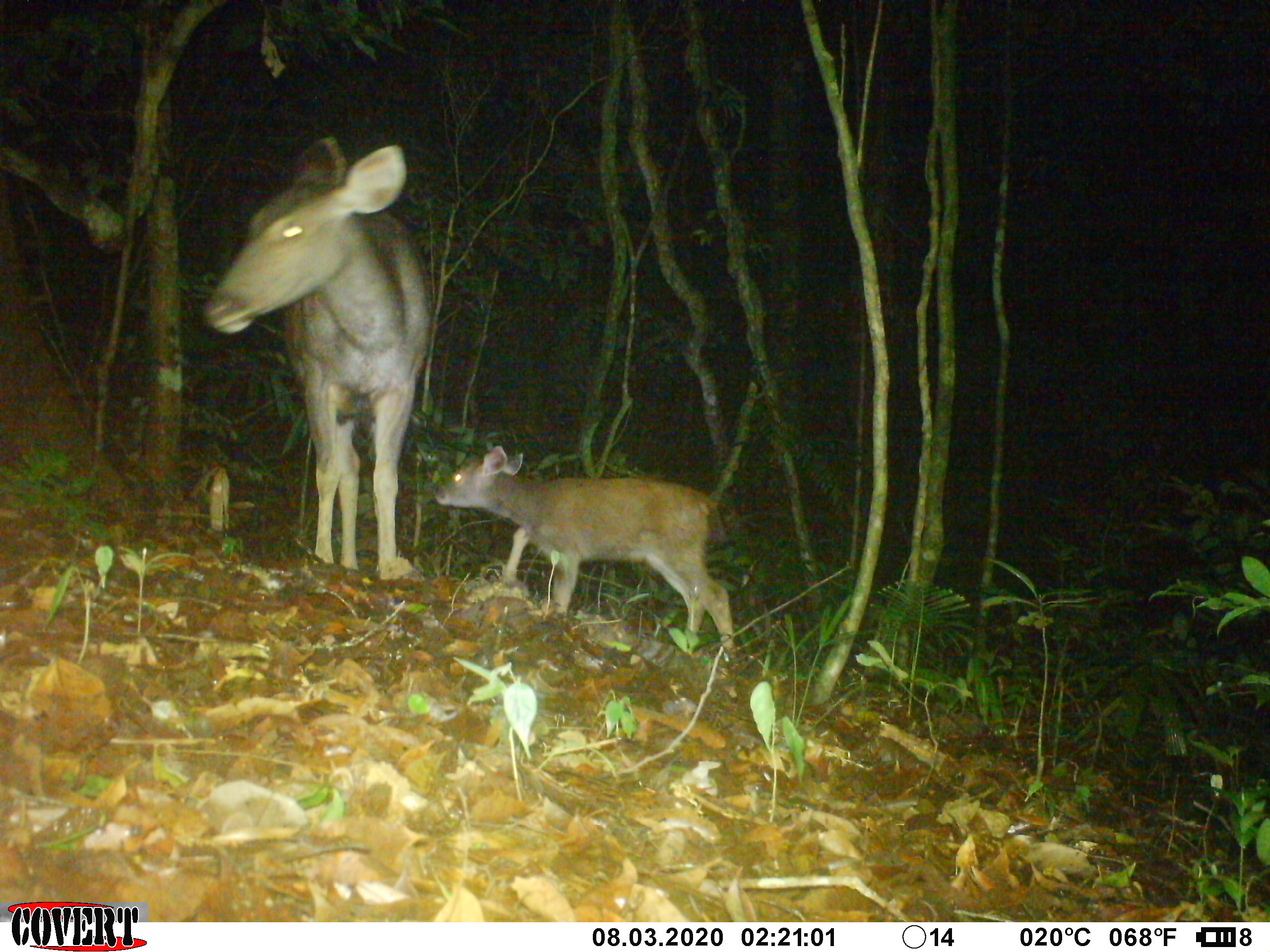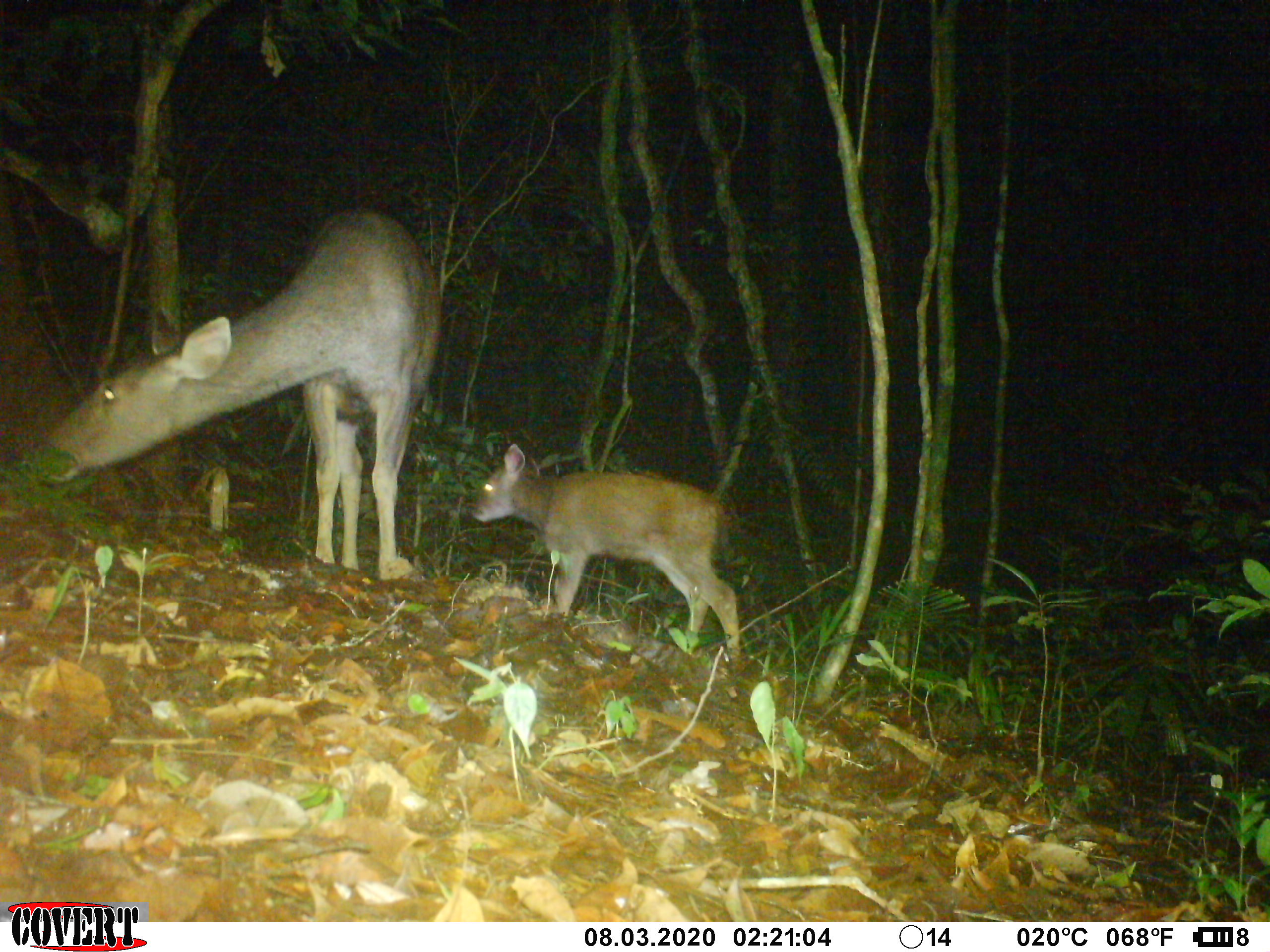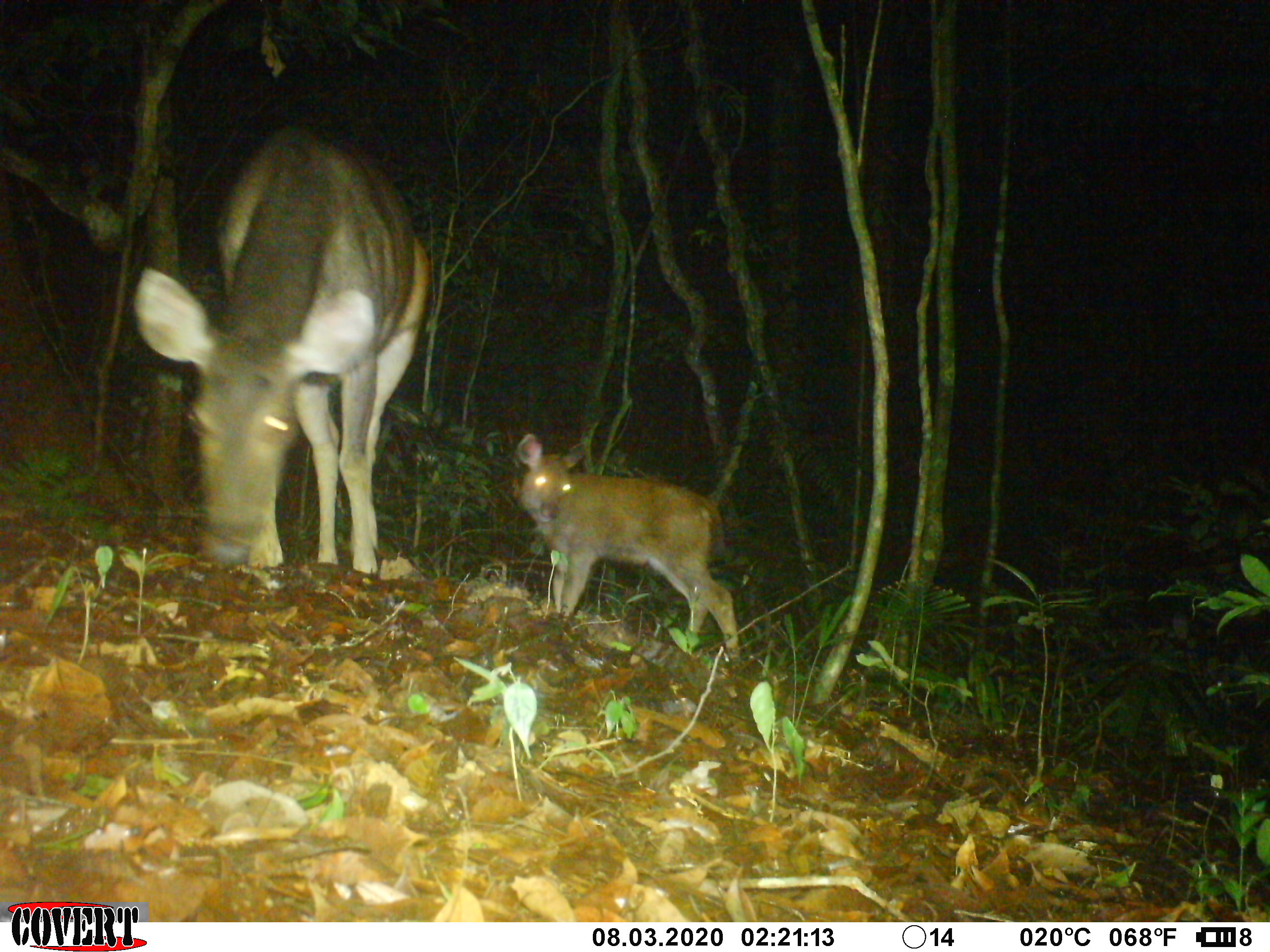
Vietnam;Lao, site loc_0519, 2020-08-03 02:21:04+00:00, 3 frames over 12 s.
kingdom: Animalia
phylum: Chordata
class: Mammalia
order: Artiodactyla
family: Cervidae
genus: Rusa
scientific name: Rusa unicolor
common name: sambar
Sambar (Rusa unicolor). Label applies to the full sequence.